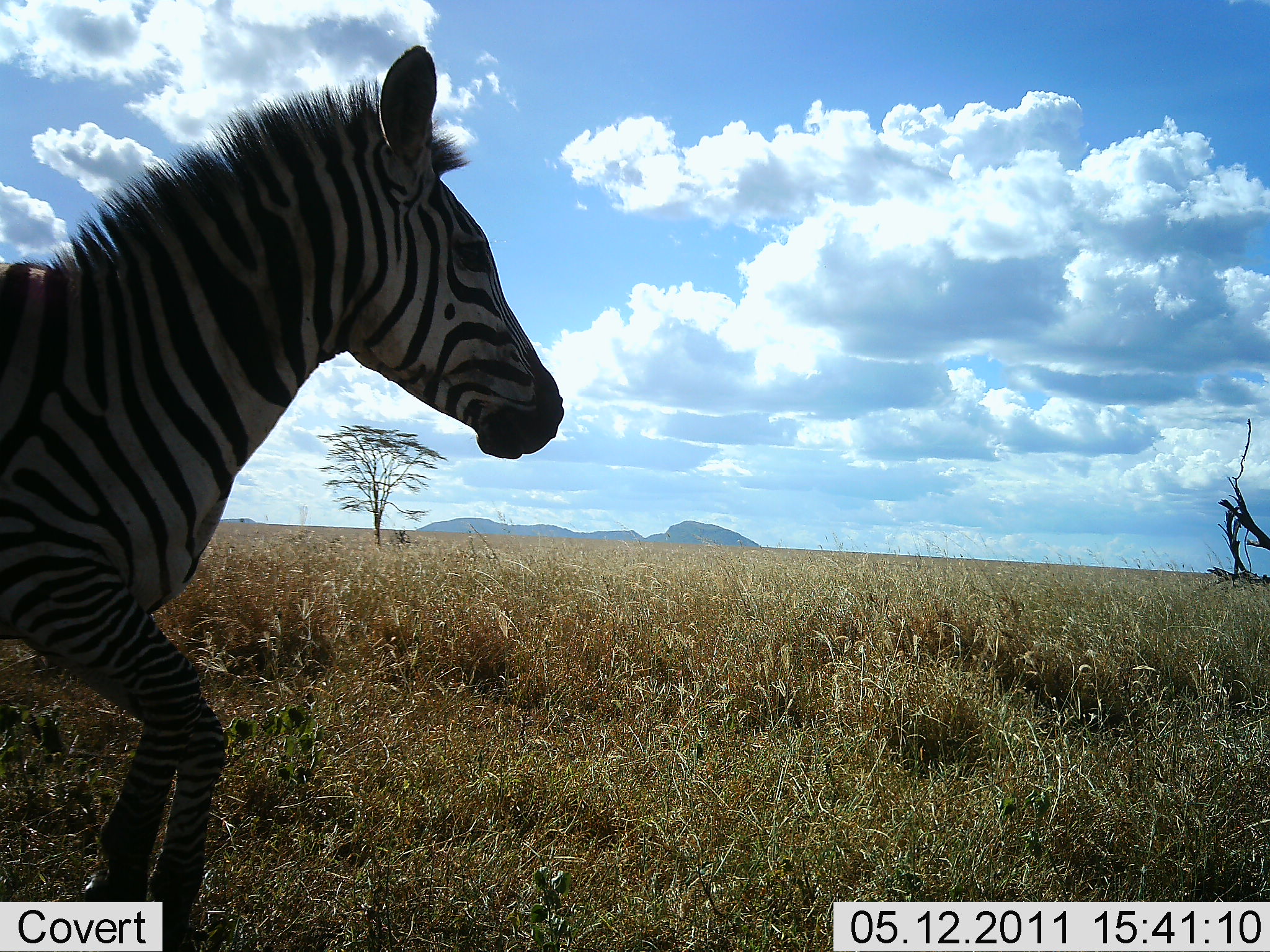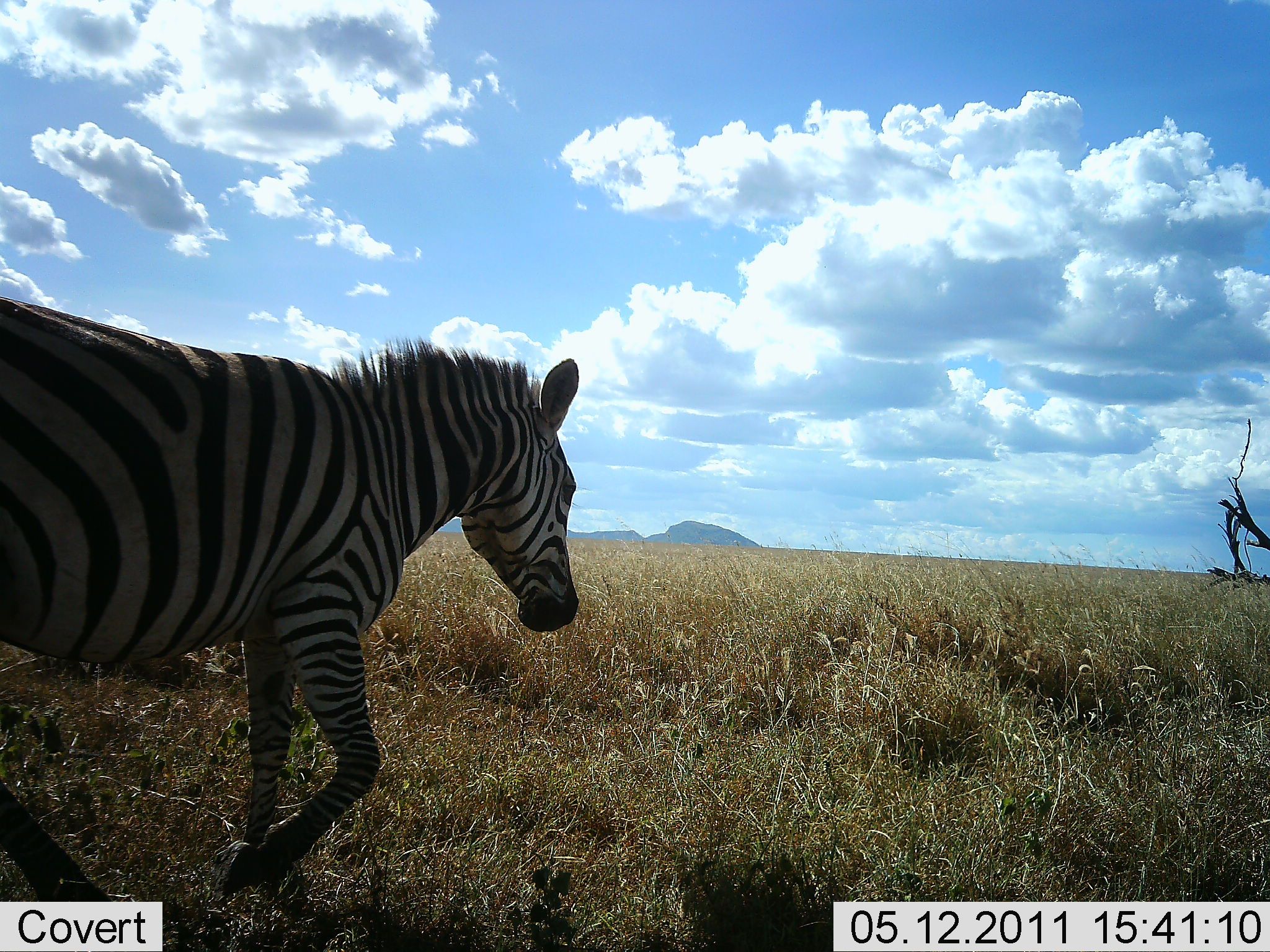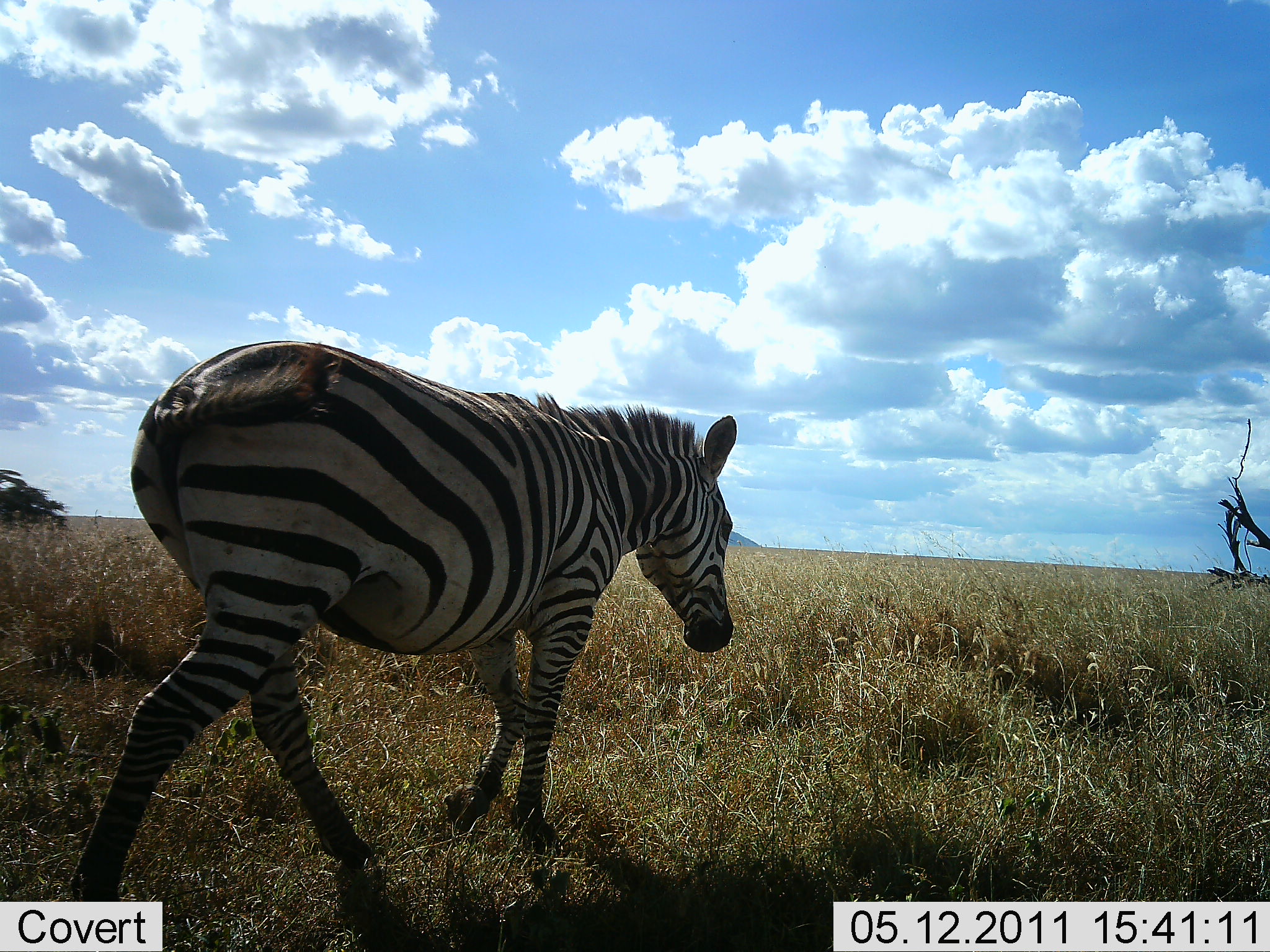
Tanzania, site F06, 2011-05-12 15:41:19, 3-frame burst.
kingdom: Animalia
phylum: Chordata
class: Mammalia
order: Perissodactyla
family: Equidae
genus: Equus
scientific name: Equus quagga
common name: plains zebra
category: zebra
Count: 1.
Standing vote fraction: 9%.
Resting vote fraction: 0%.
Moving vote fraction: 91%.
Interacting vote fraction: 0%.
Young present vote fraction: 0%.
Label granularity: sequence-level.